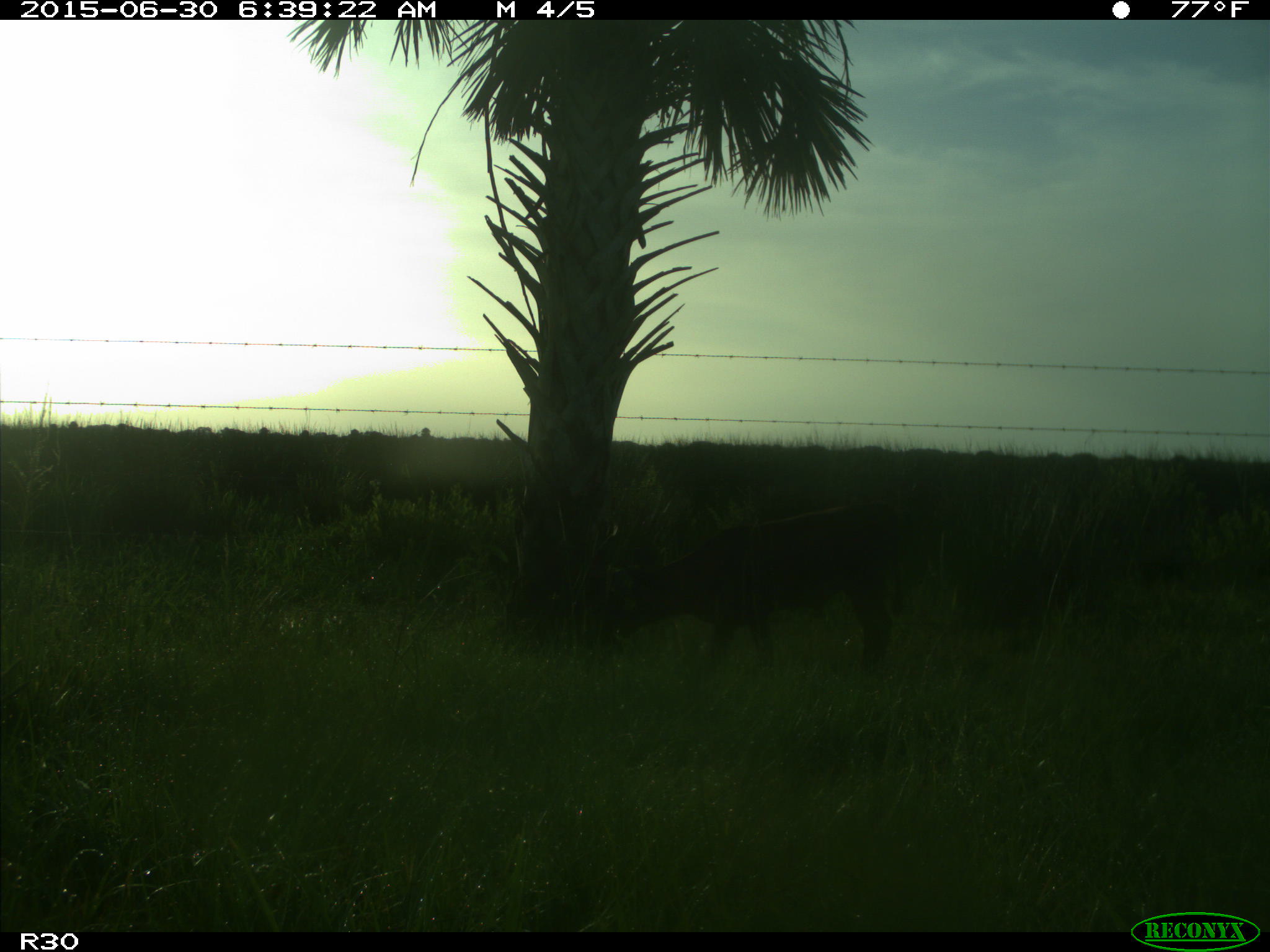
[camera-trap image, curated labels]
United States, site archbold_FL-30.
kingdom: Animalia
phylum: Chordata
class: Mammalia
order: Artiodactyla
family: Bovidae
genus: Bos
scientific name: Bos taurus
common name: domestic cow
Bos taurus (domestic cow).